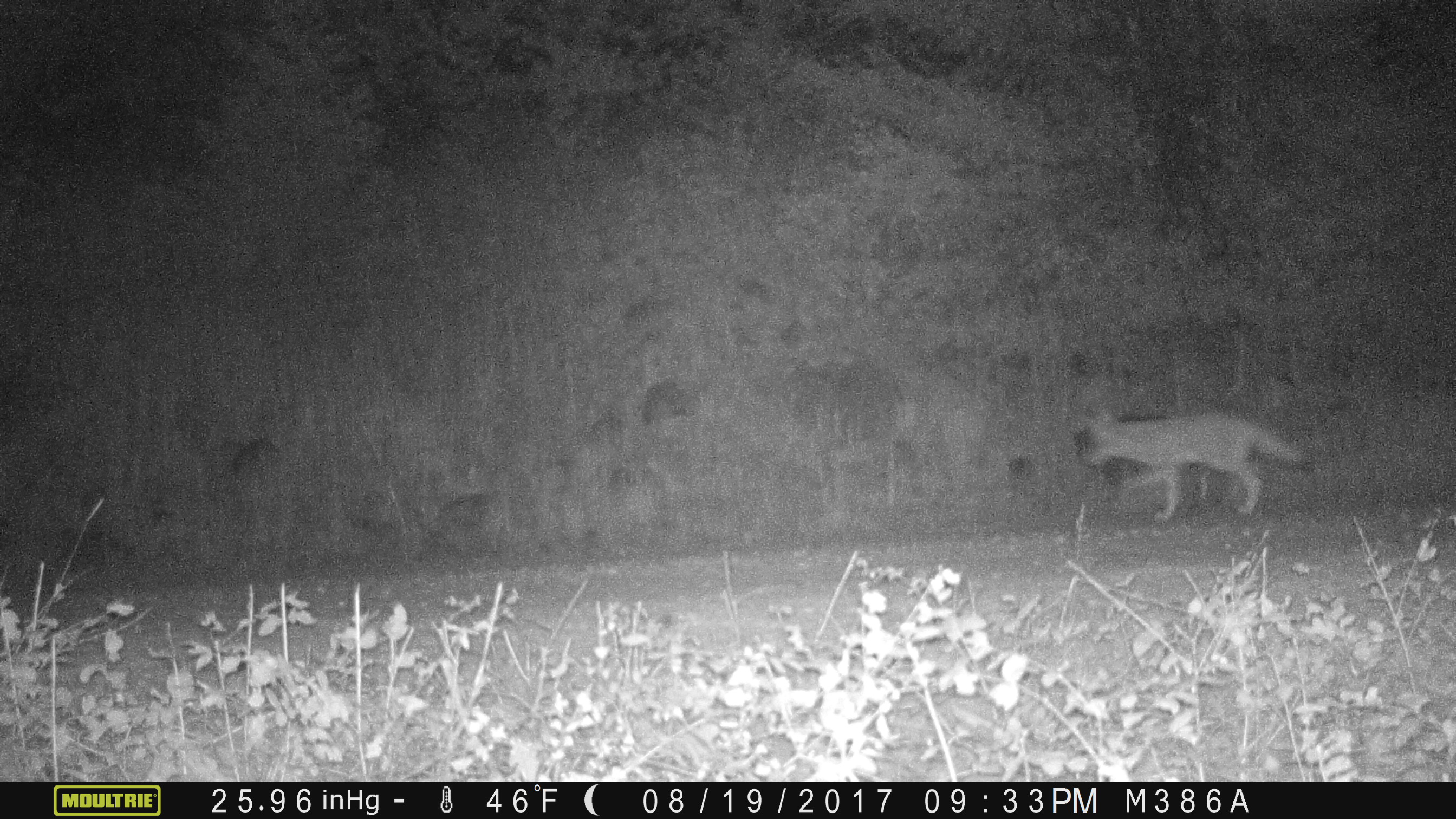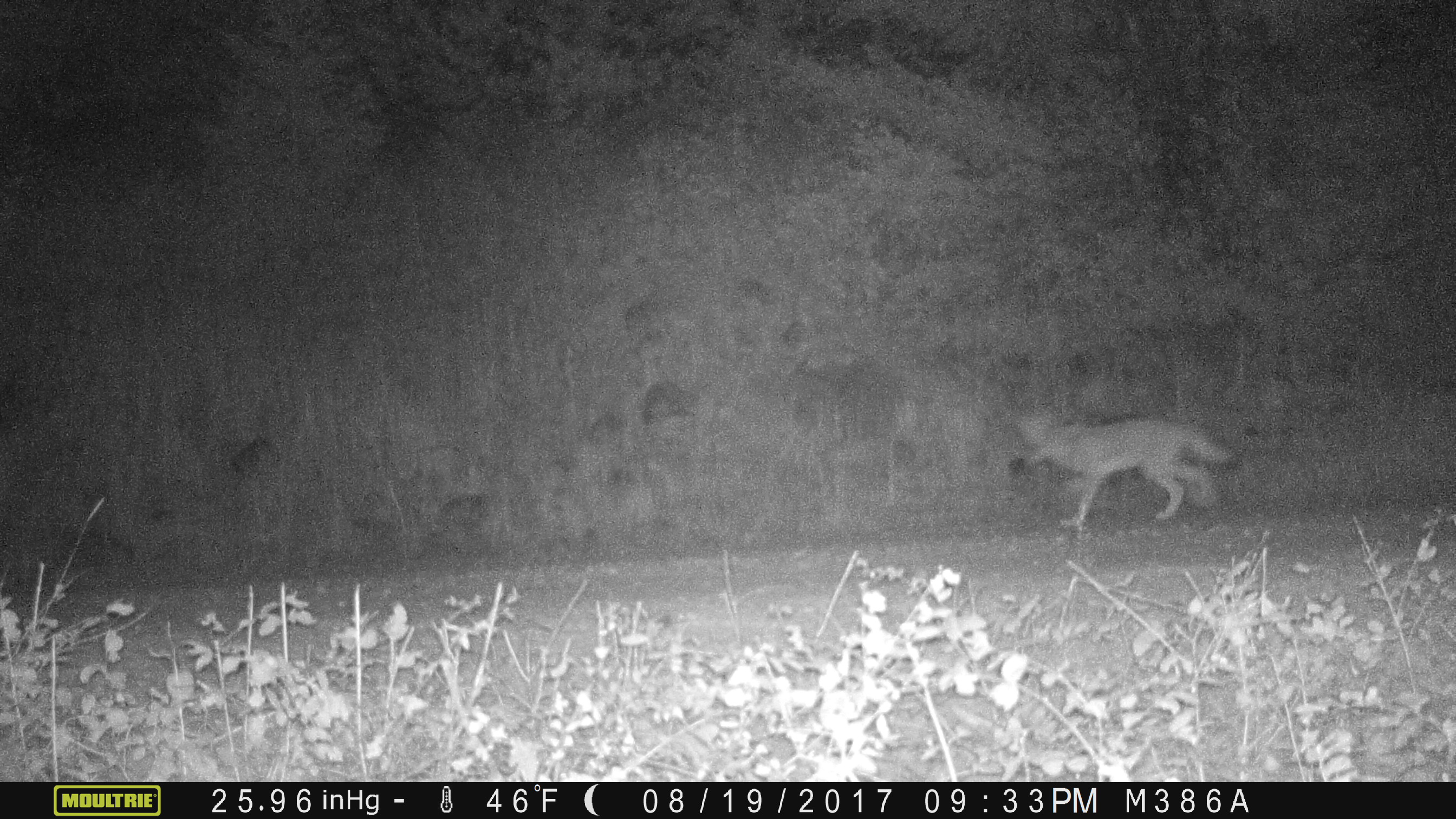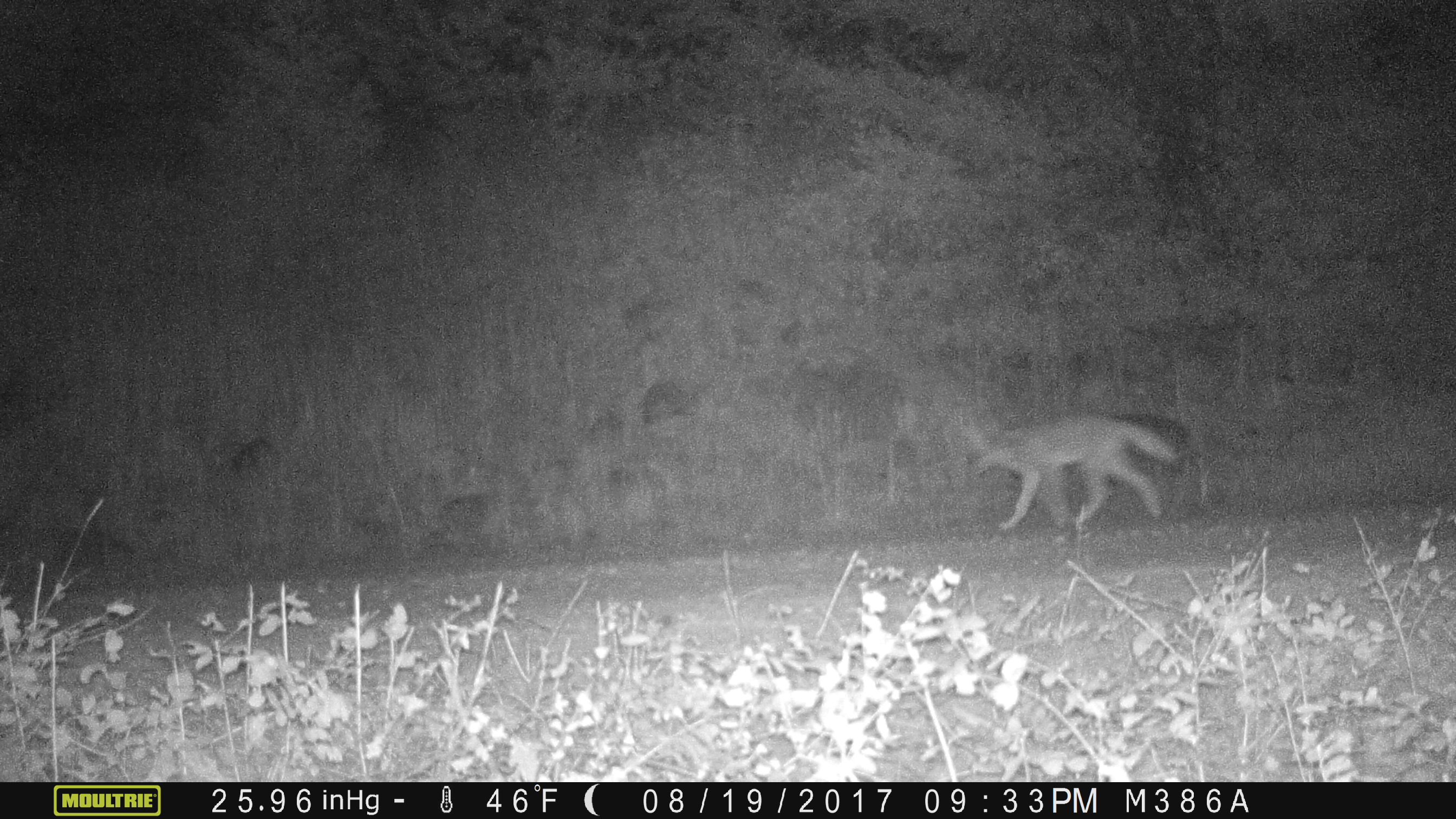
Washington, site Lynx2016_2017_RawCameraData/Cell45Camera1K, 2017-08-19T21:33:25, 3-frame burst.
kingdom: Animalia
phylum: Chordata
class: Mammalia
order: Carnivora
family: Canidae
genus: Canis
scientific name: Canis latrans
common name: coyote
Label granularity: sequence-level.